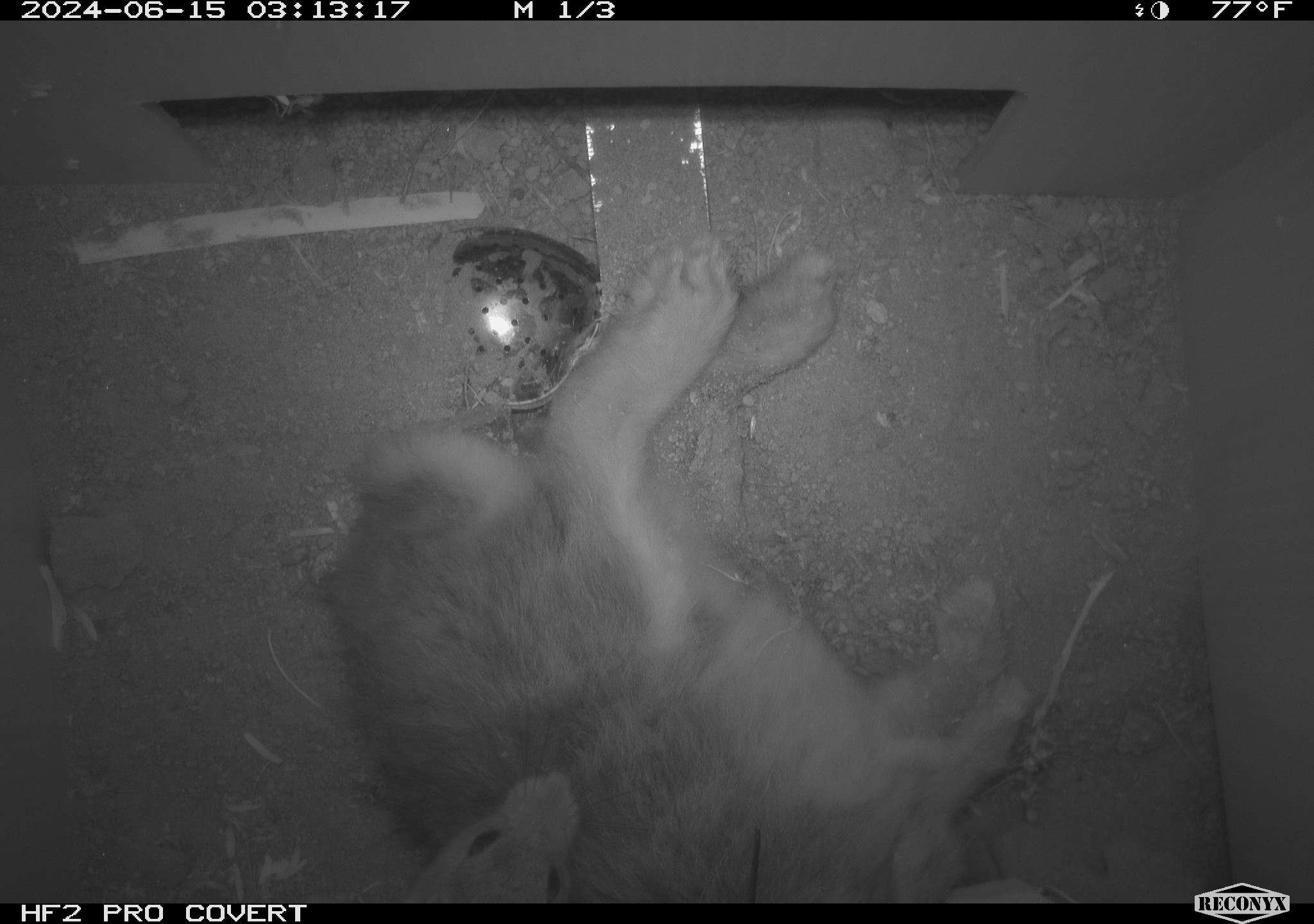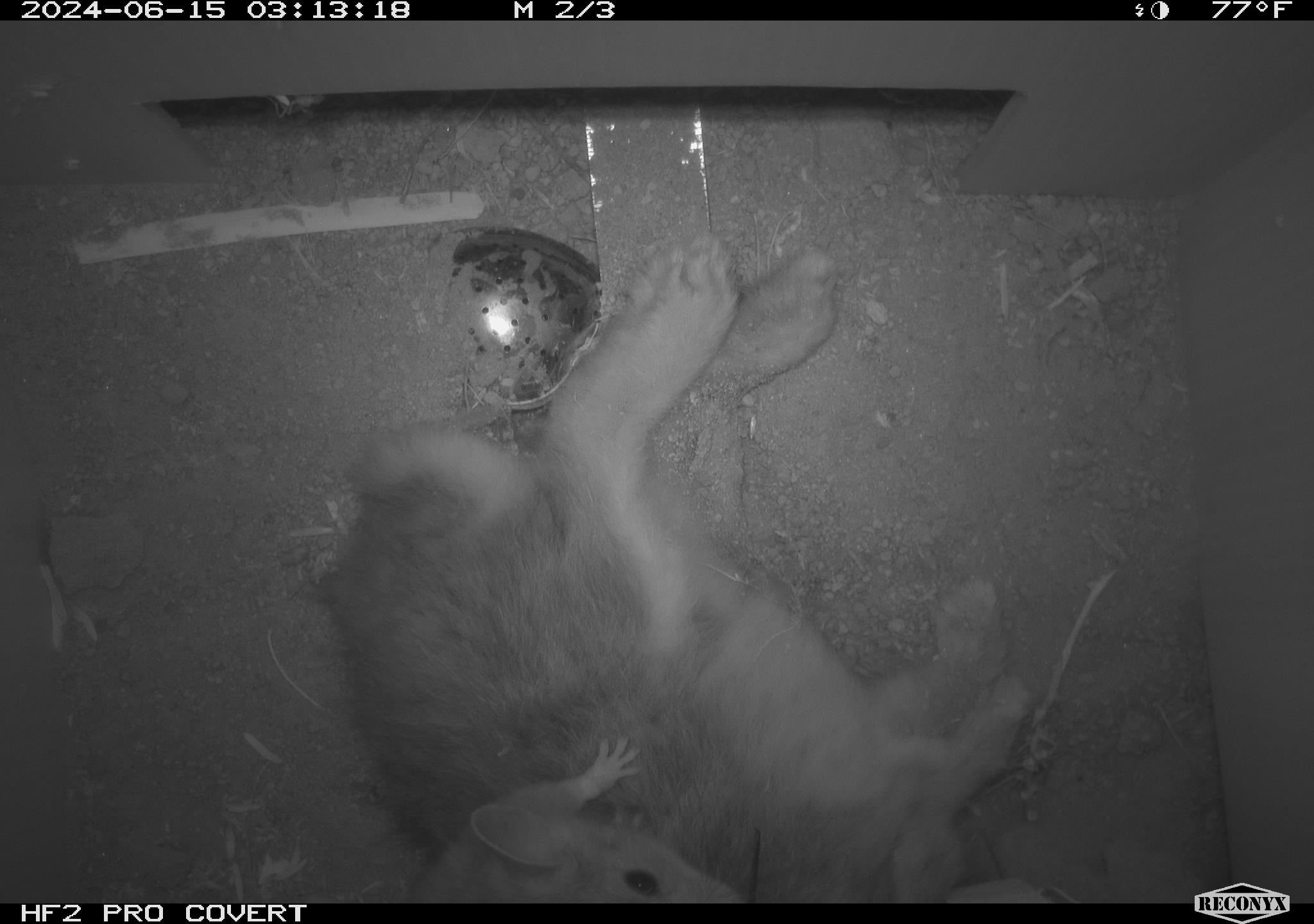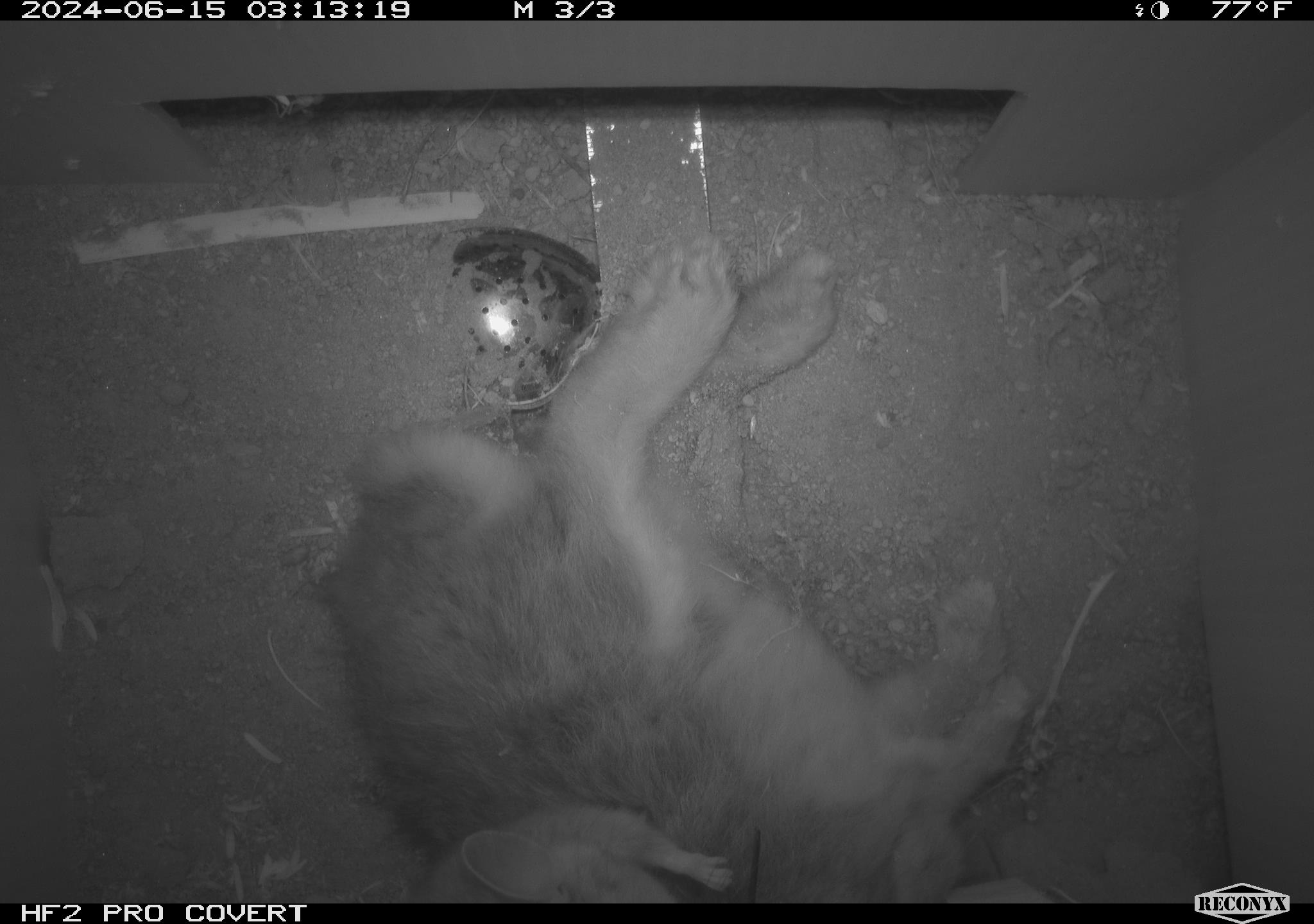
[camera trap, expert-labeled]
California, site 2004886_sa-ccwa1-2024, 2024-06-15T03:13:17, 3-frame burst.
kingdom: Animalia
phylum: Chordata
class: Mammalia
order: Rodentia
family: Cricetidae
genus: Neotoma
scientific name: Neotoma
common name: pack rat or woodrat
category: neotoma species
Neotoma species (pack rat or woodrat) (Neotoma).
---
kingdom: Animalia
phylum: Chordata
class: Mammalia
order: Lagomorpha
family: Leporidae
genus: Sylvilagus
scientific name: Sylvilagus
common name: cottontail rabbits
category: sylvilagus species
Sylvilagus species (cottontail rabbits) (Sylvilagus).